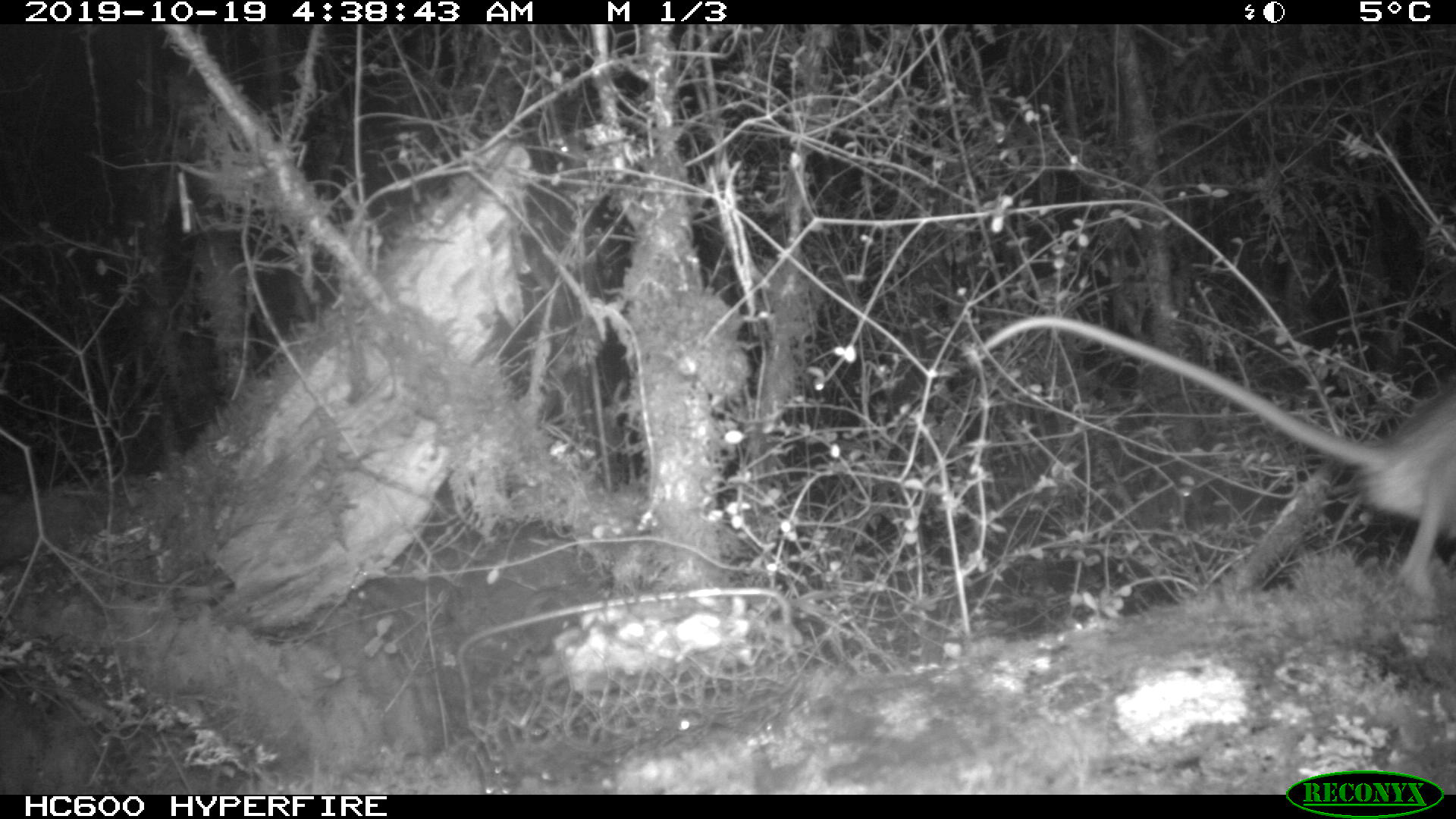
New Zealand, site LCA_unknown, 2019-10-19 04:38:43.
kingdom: Animalia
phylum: Chordata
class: Mammalia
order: Rodentia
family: Muridae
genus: Rattus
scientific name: Rattus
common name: rat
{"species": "rat (Rattus)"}